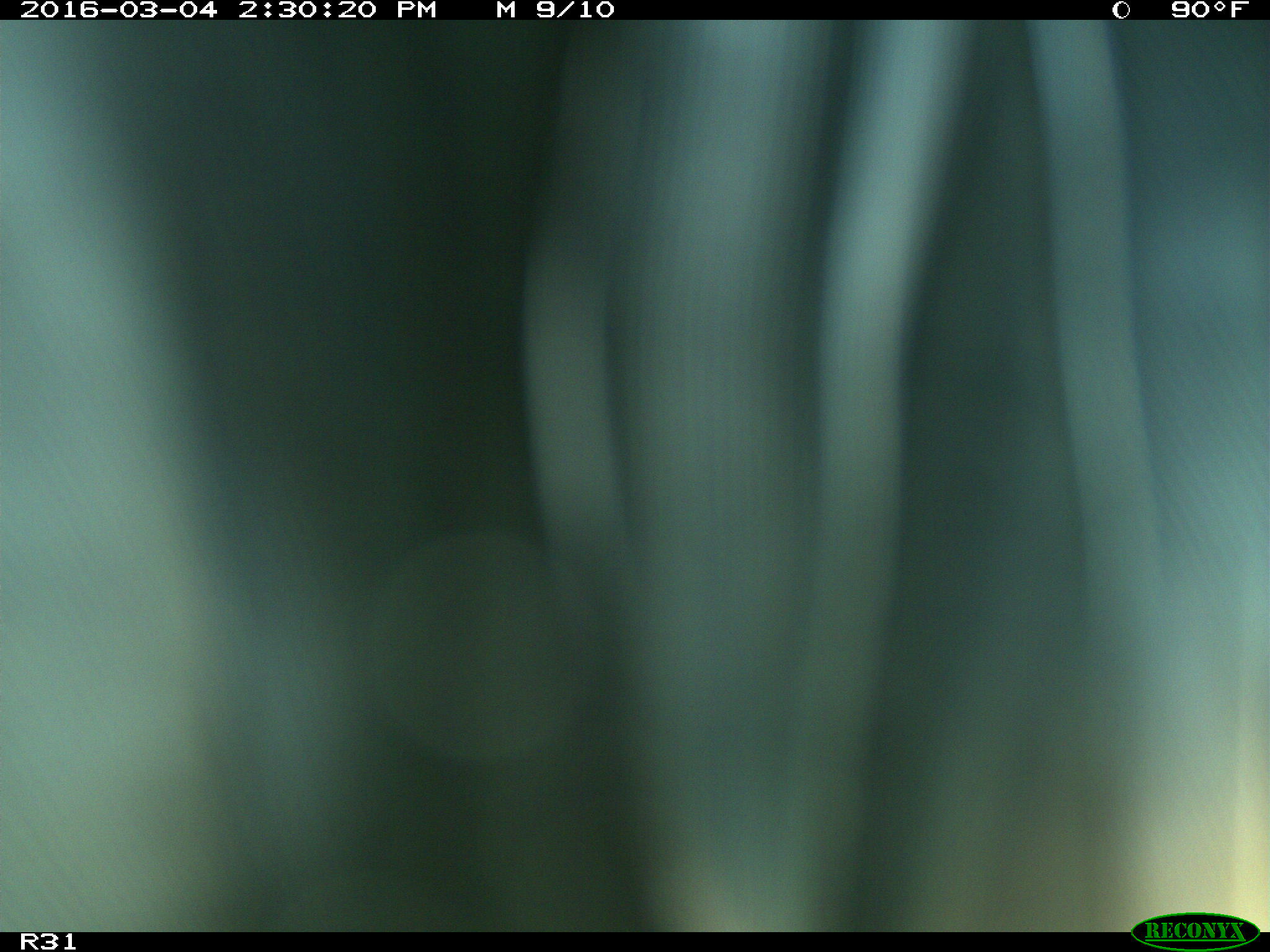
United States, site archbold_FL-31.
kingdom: Animalia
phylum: Chordata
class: Aves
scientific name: Aves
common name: birds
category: unidentified bird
Unidentified bird (birds) (Aves).